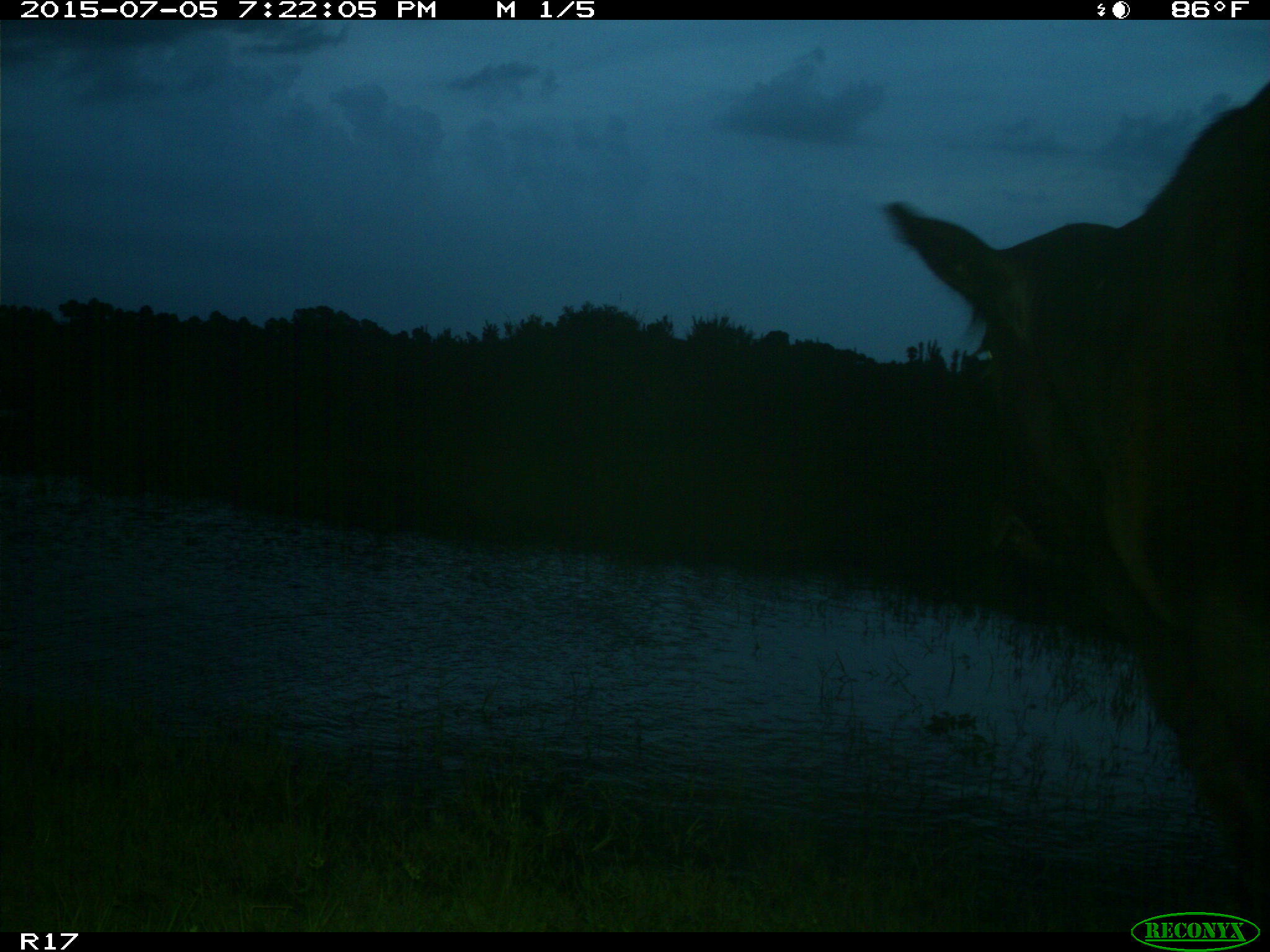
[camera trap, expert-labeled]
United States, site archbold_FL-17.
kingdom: Animalia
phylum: Chordata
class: Mammalia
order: Artiodactyla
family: Bovidae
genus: Bos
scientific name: Bos taurus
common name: domestic cow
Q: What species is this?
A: Bos taurus (domestic cow).